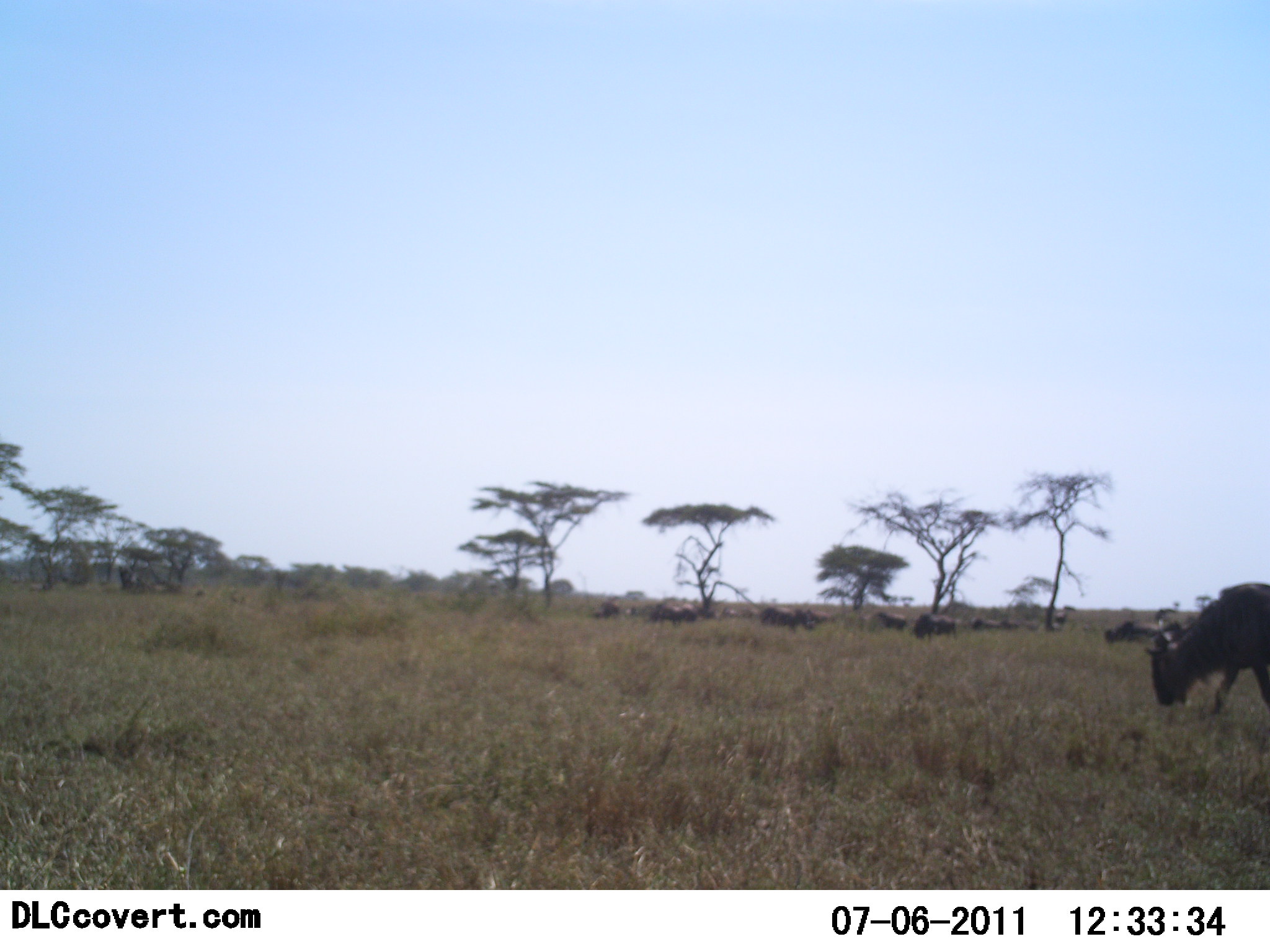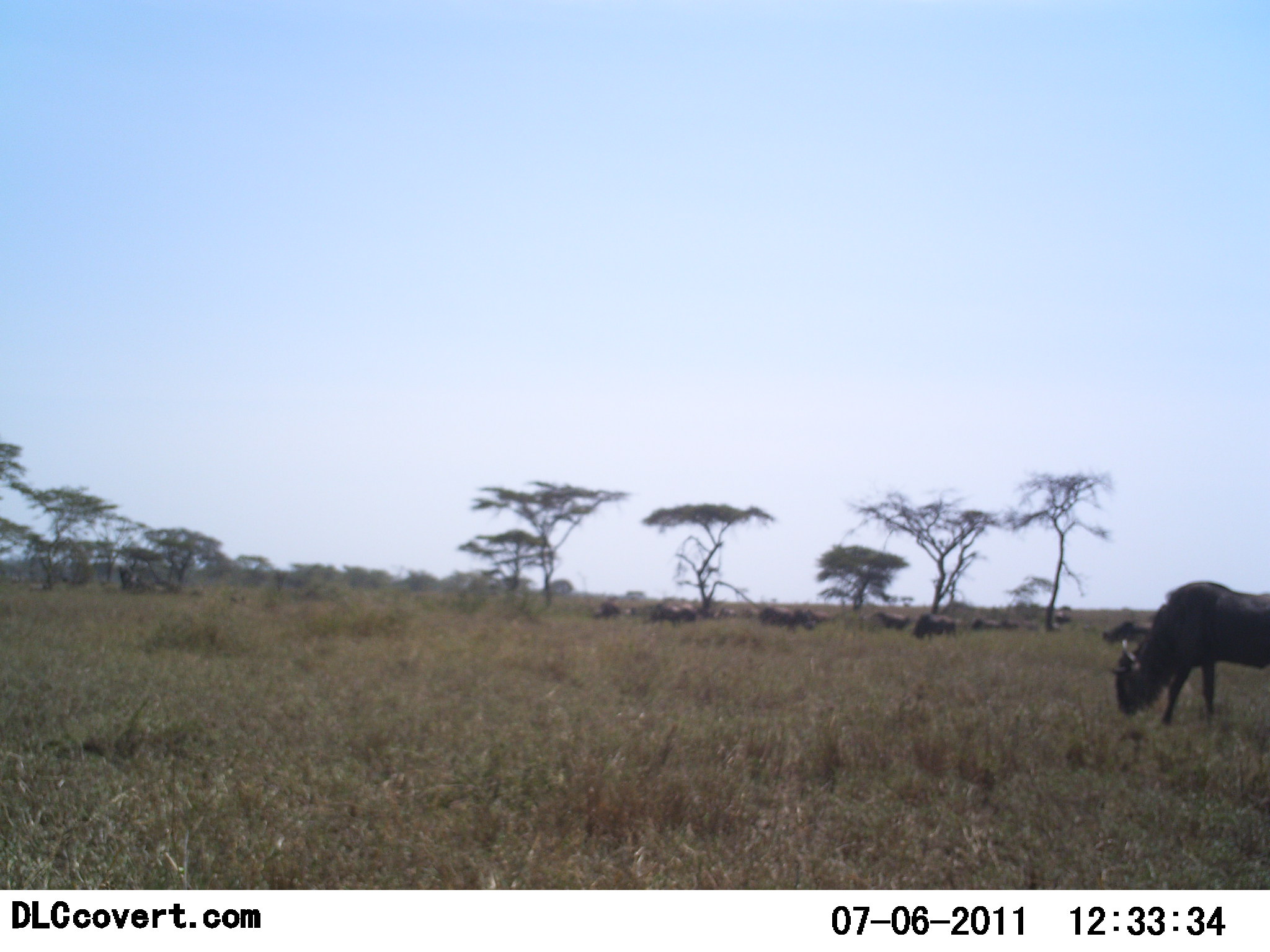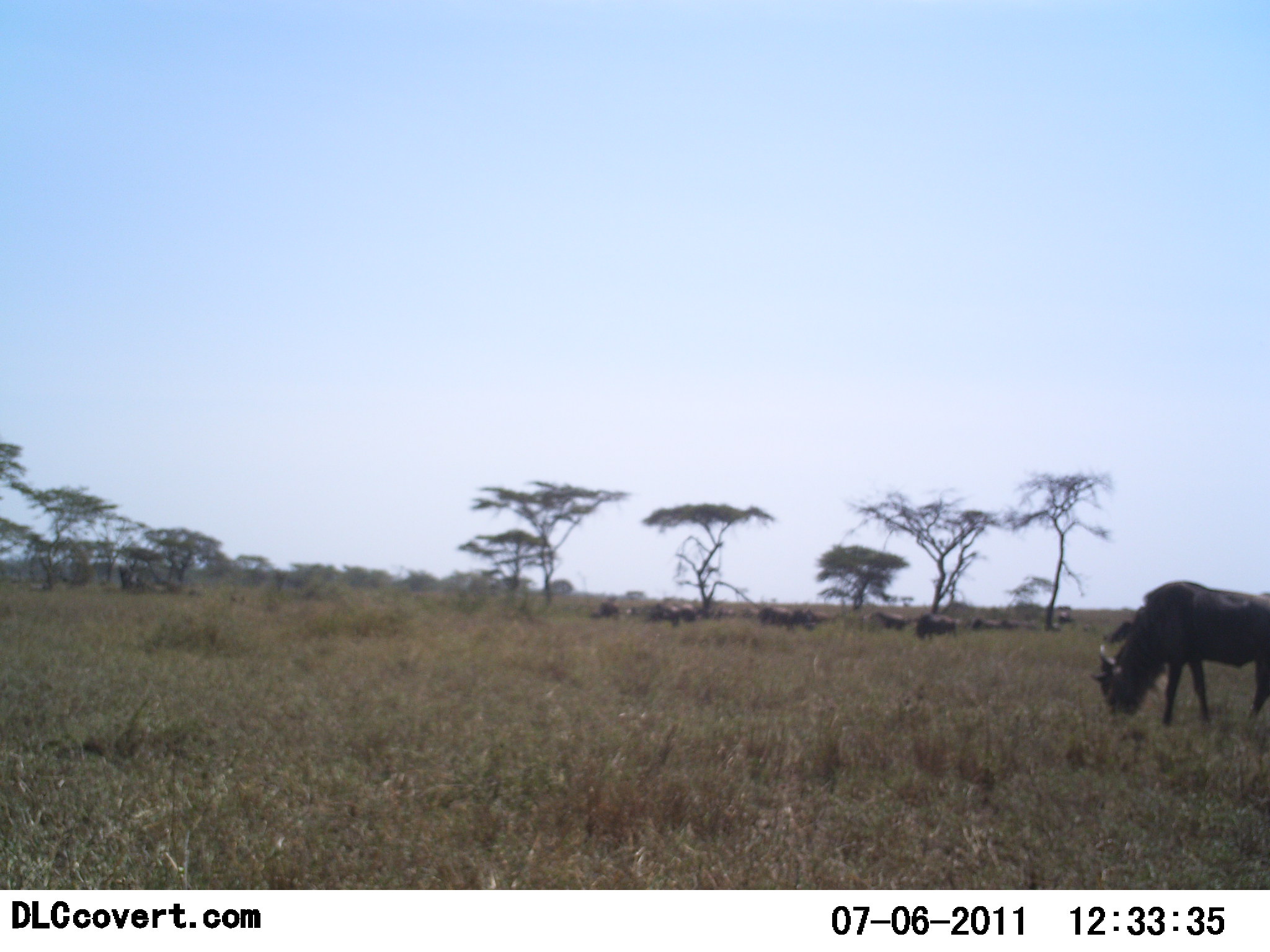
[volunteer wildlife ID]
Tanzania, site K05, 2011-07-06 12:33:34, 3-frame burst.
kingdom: Animalia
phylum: Chordata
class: Mammalia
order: Artiodactyla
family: Bovidae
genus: Connochaetes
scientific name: Connochaetes taurinus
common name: blue wildebeest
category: wildebeest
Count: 11-50.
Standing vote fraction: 46%.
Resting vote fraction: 0%.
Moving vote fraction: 31%.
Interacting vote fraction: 0%.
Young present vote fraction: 0%.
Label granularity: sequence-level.